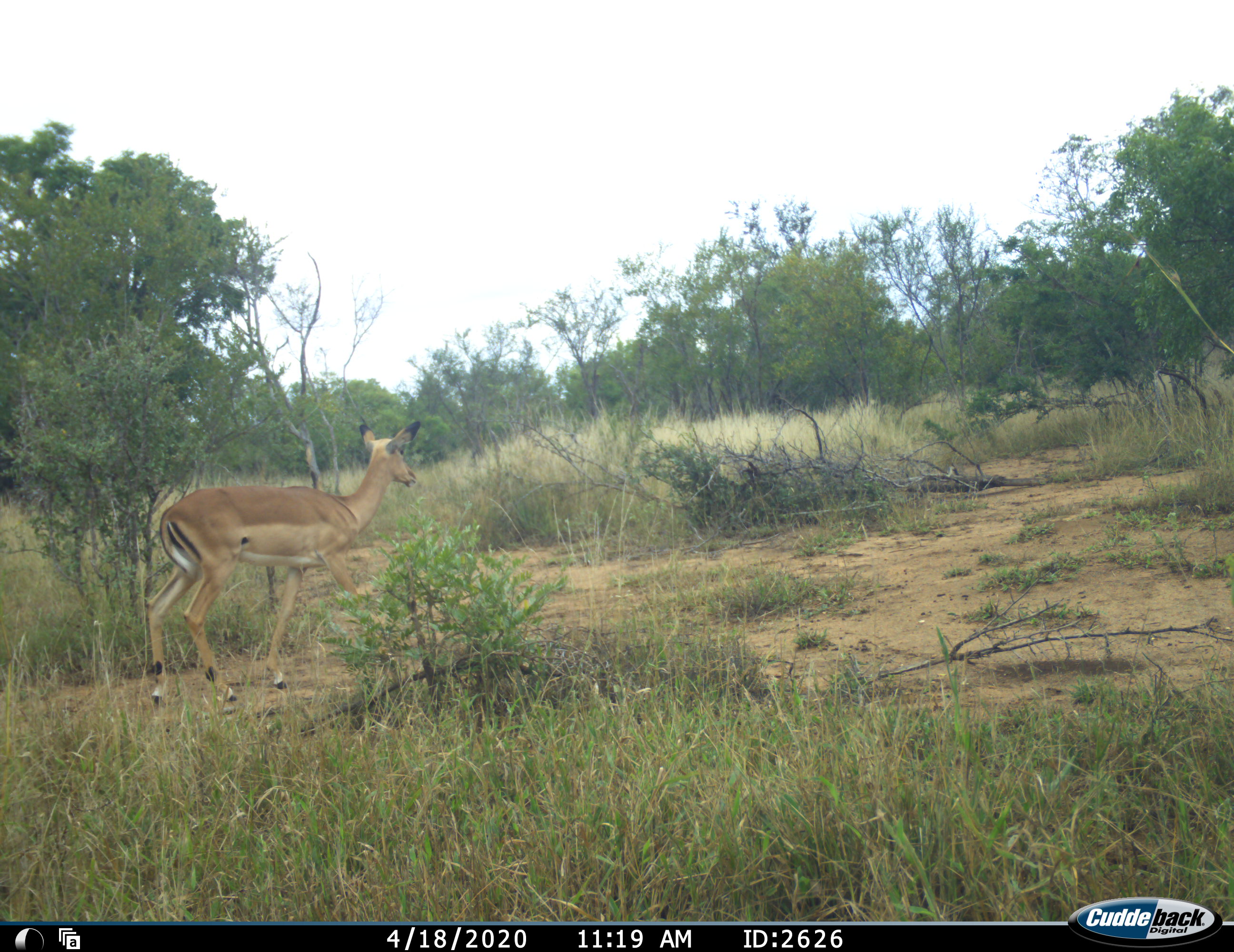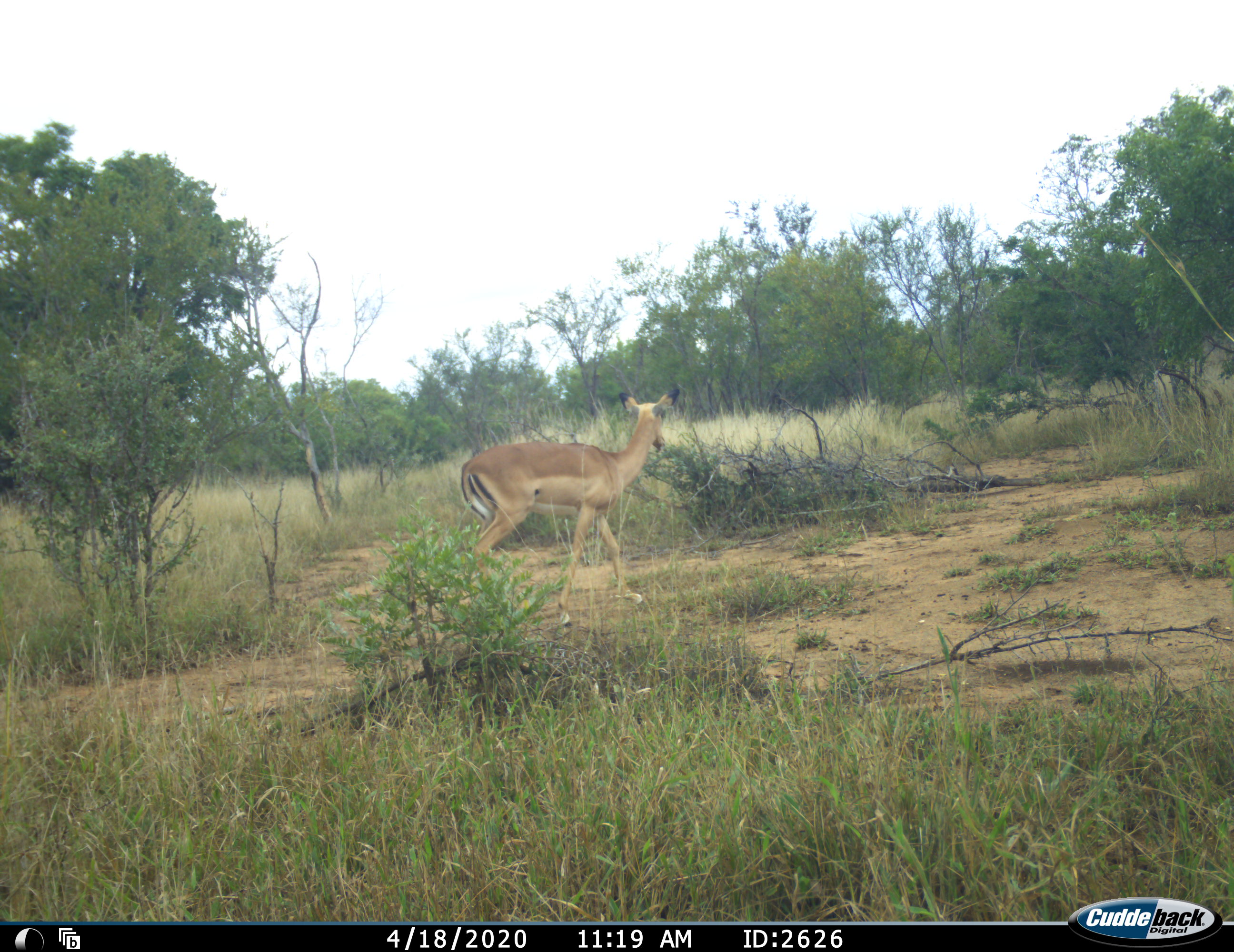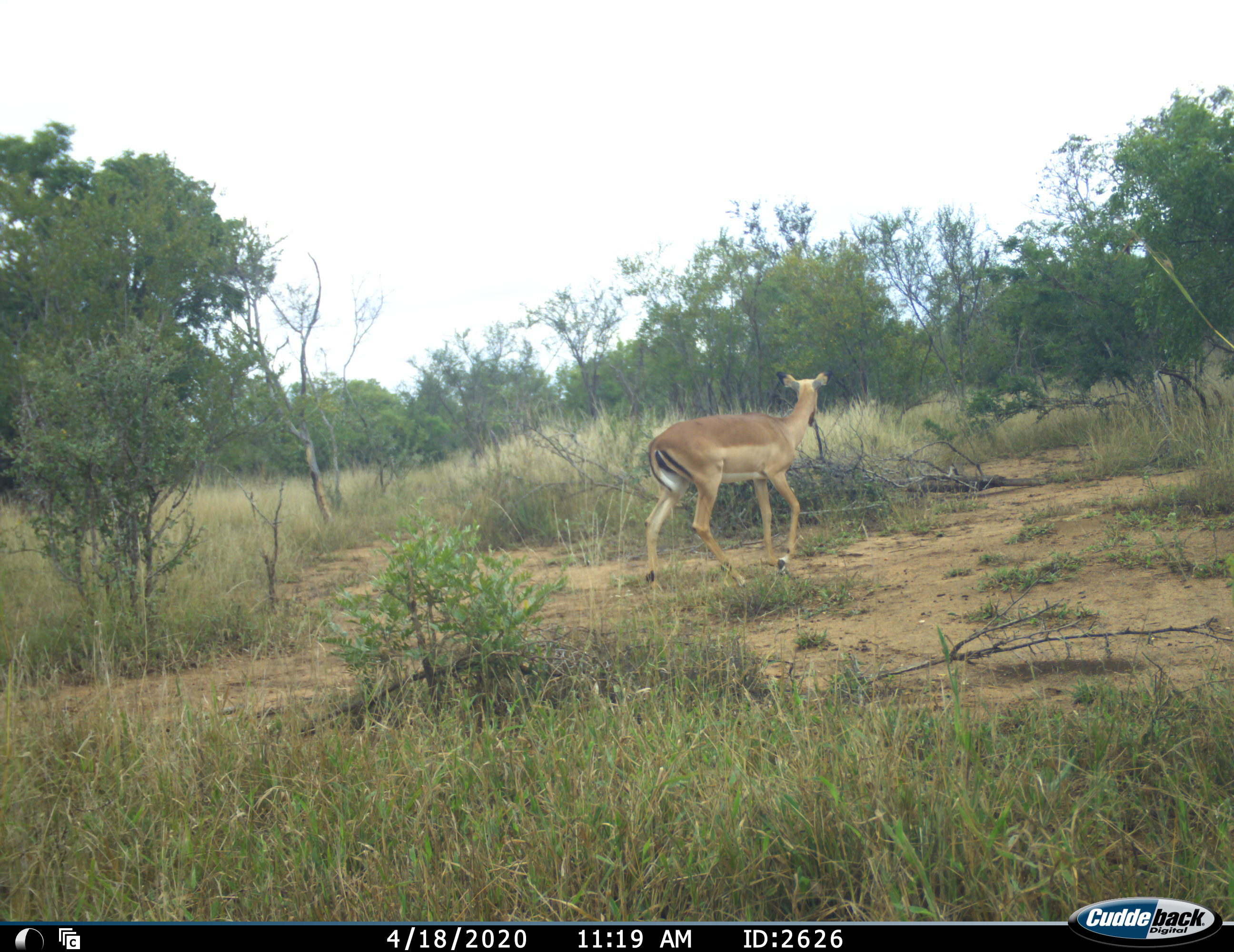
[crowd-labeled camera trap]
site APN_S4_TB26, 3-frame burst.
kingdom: Animalia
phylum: Chordata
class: Mammalia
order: Artiodactyla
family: Bovidae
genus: Aepyceros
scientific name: Aepyceros melampus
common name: impala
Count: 1.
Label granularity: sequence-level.